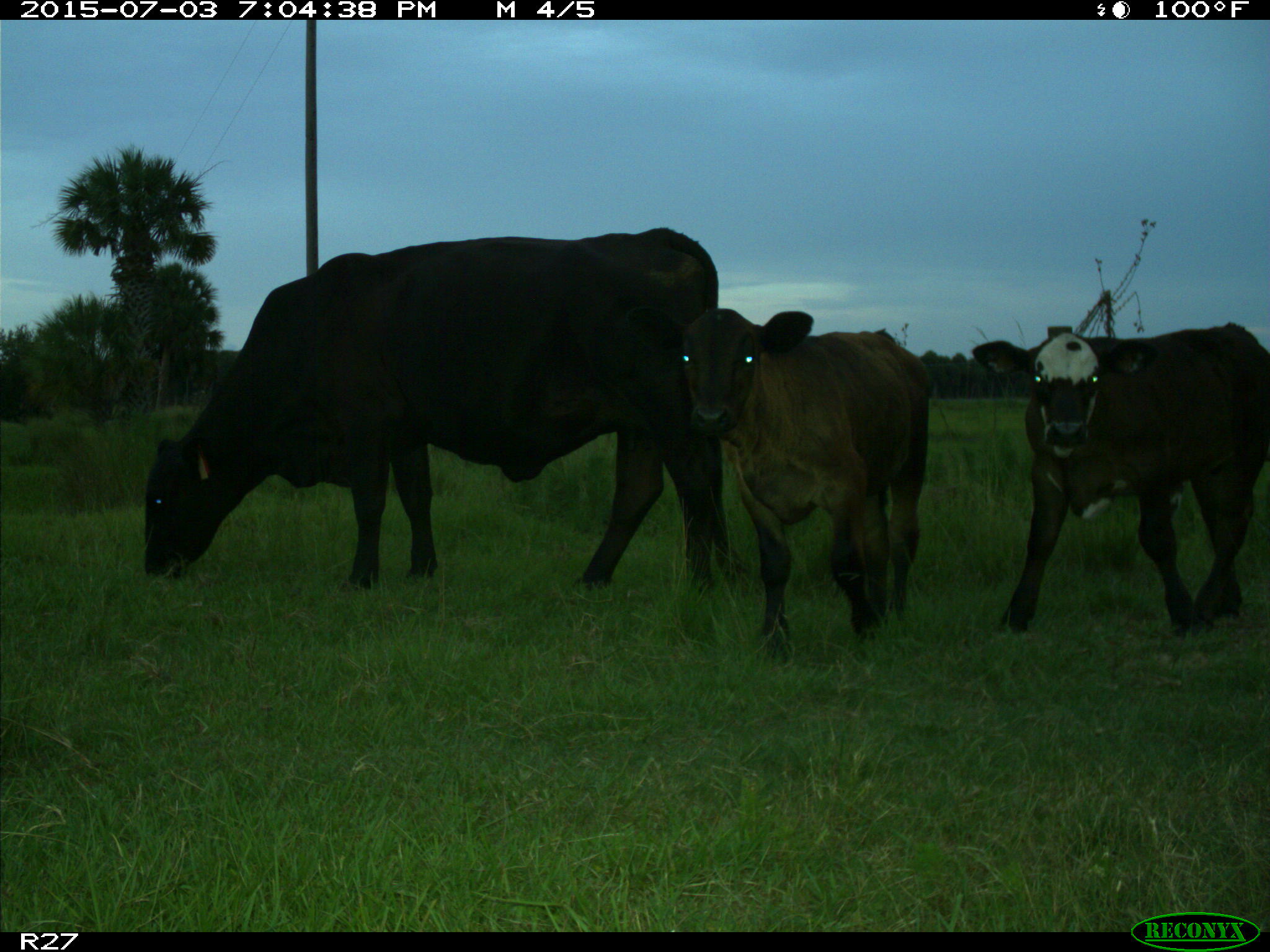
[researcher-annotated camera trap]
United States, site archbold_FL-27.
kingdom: Animalia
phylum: Chordata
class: Mammalia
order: Artiodactyla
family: Bovidae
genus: Bos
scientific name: Bos taurus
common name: domestic cow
Bos taurus (domestic cow).